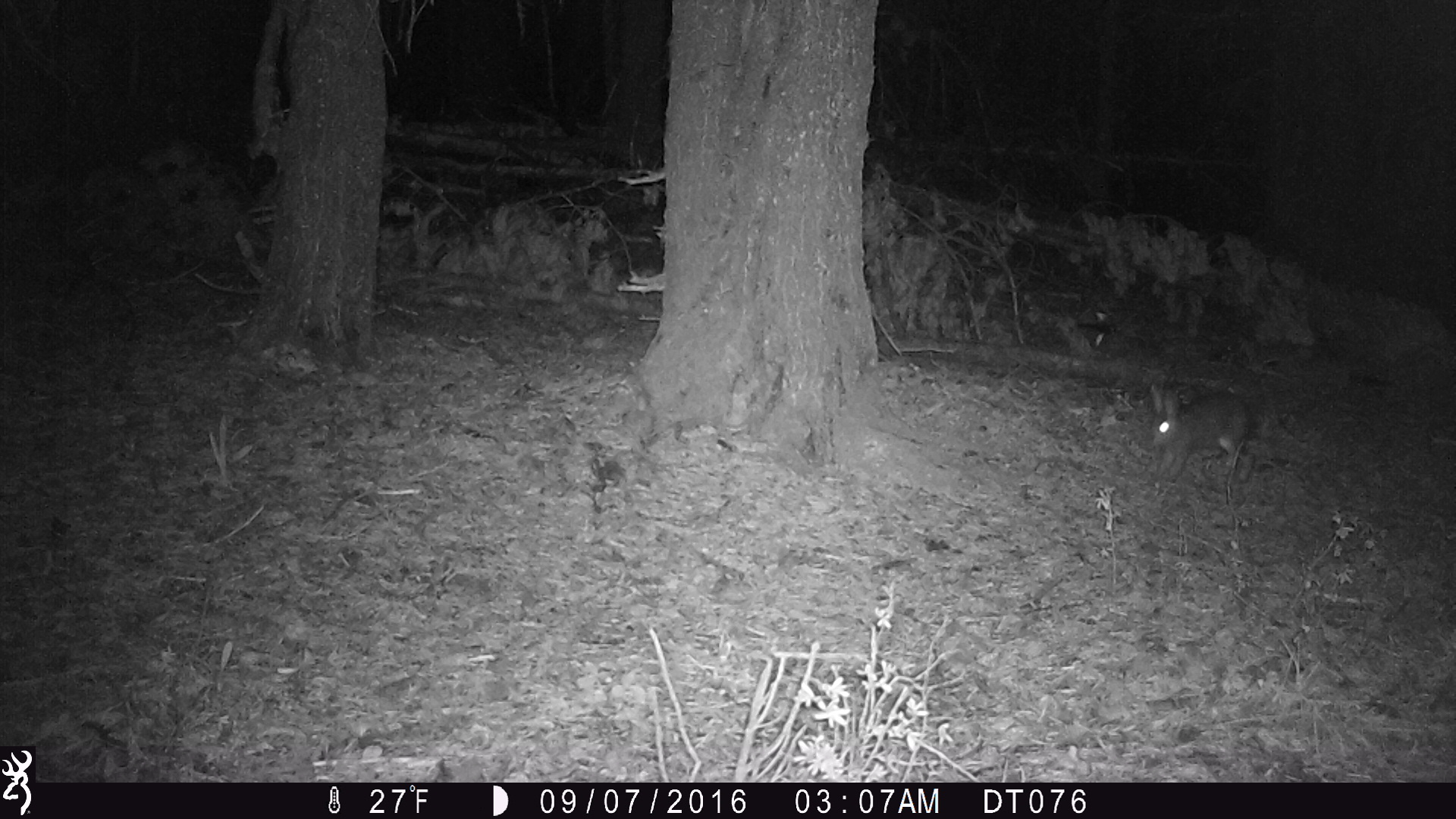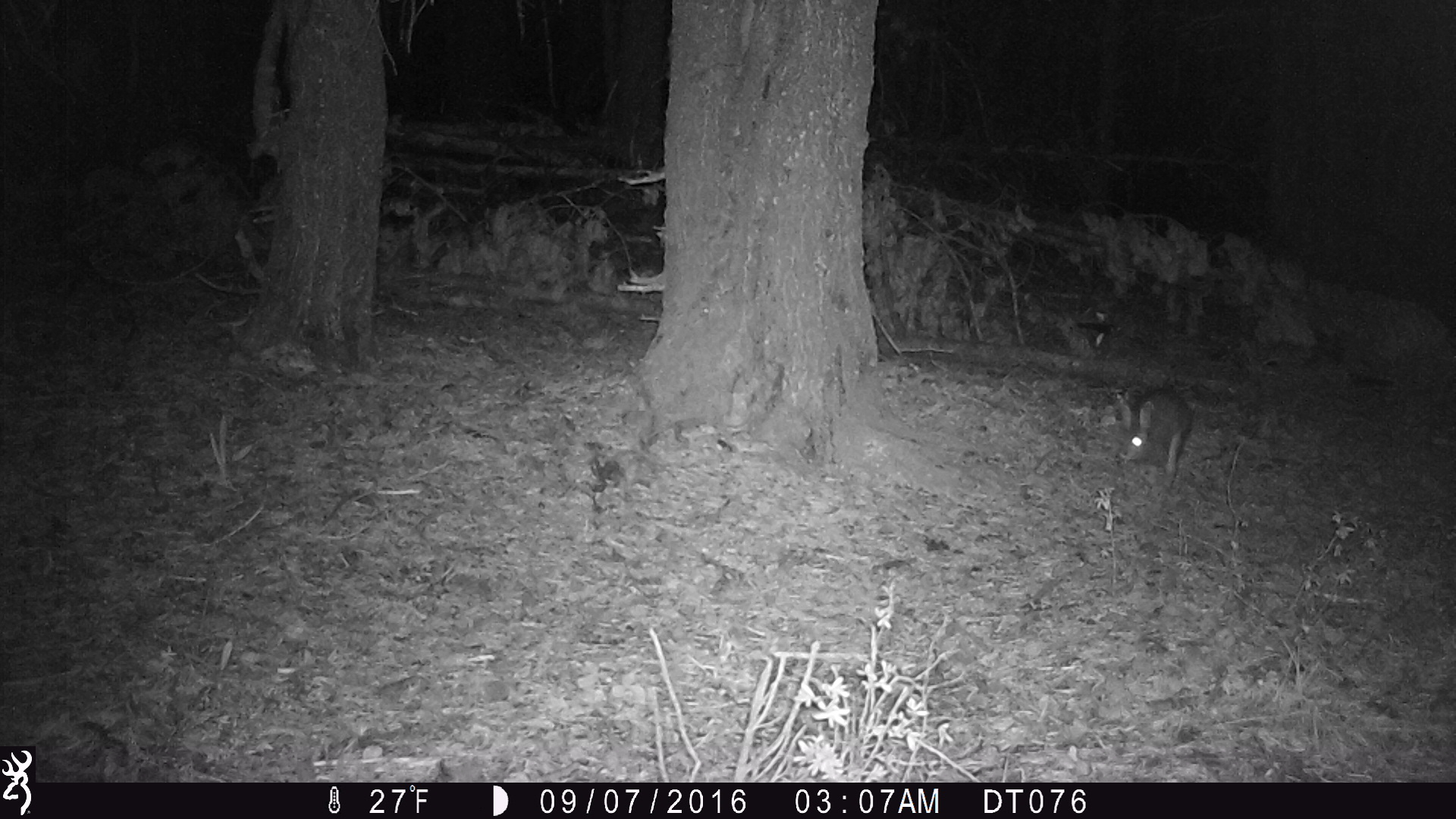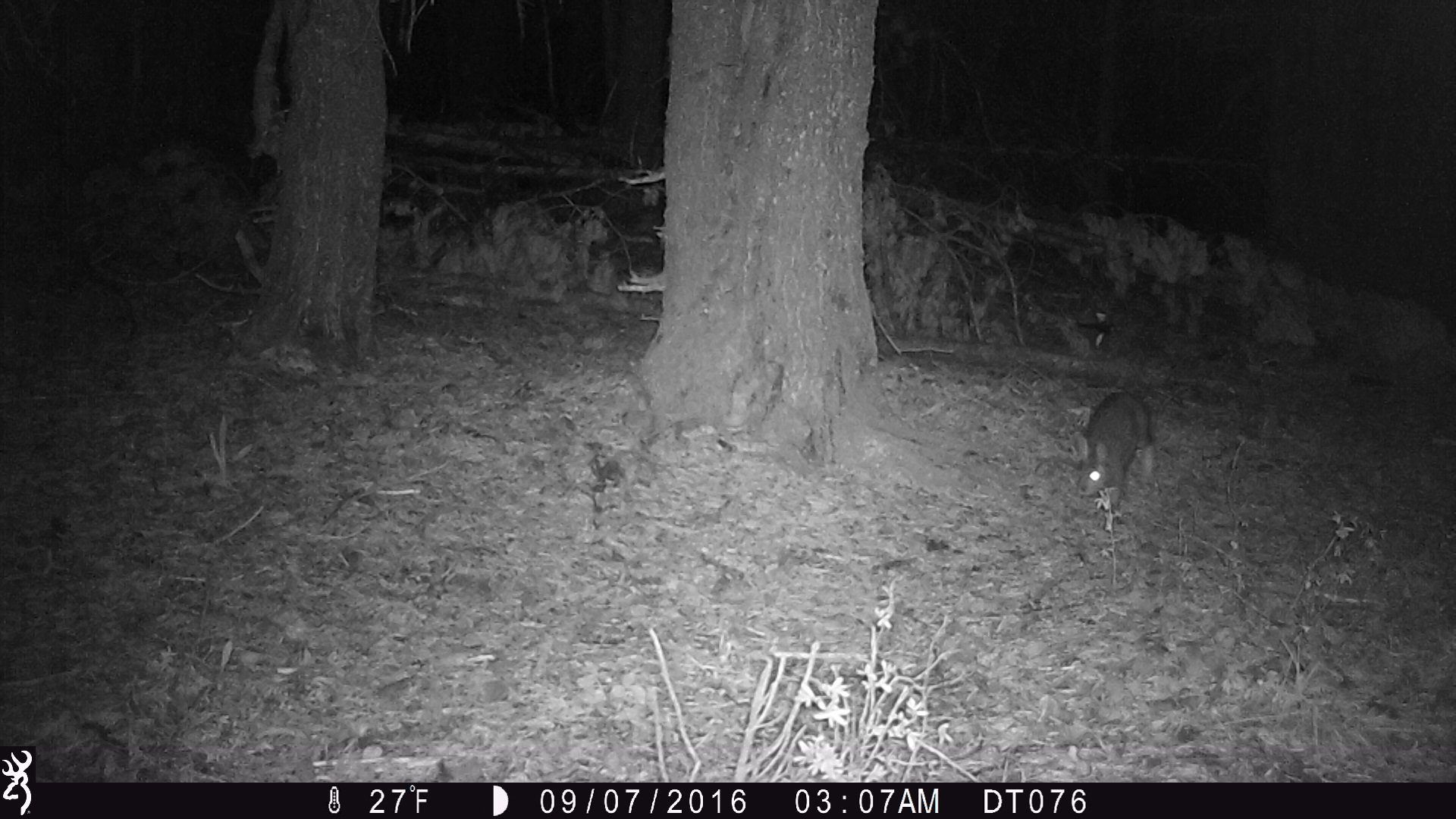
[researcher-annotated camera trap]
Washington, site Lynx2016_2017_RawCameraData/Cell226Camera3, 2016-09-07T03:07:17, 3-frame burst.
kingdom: Animalia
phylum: Chordata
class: Mammalia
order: Lagomorpha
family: Leporidae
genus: Lepus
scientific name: Lepus americanus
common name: snowshoe hare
Lepus americanus (snowshoe hare). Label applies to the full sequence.